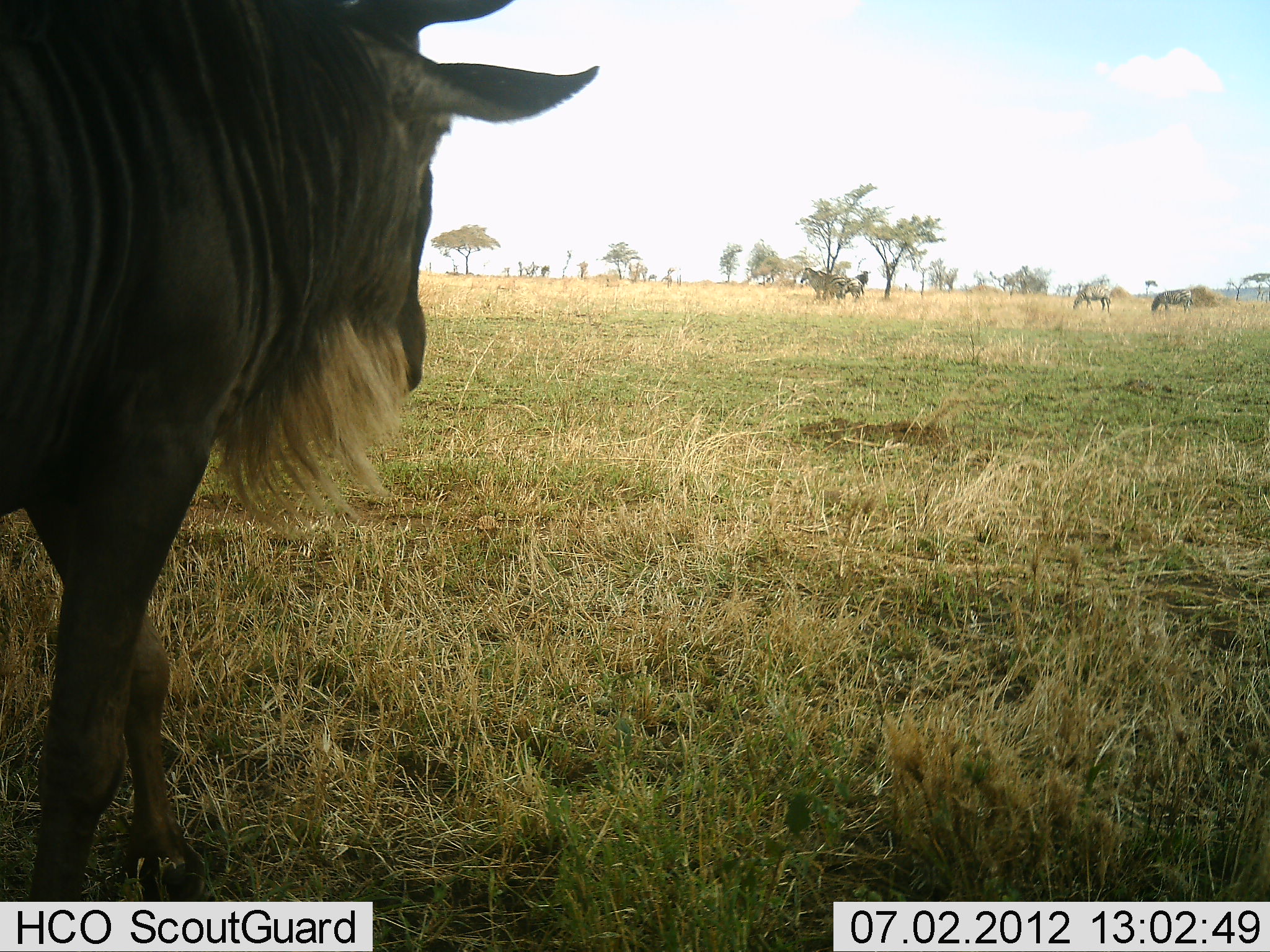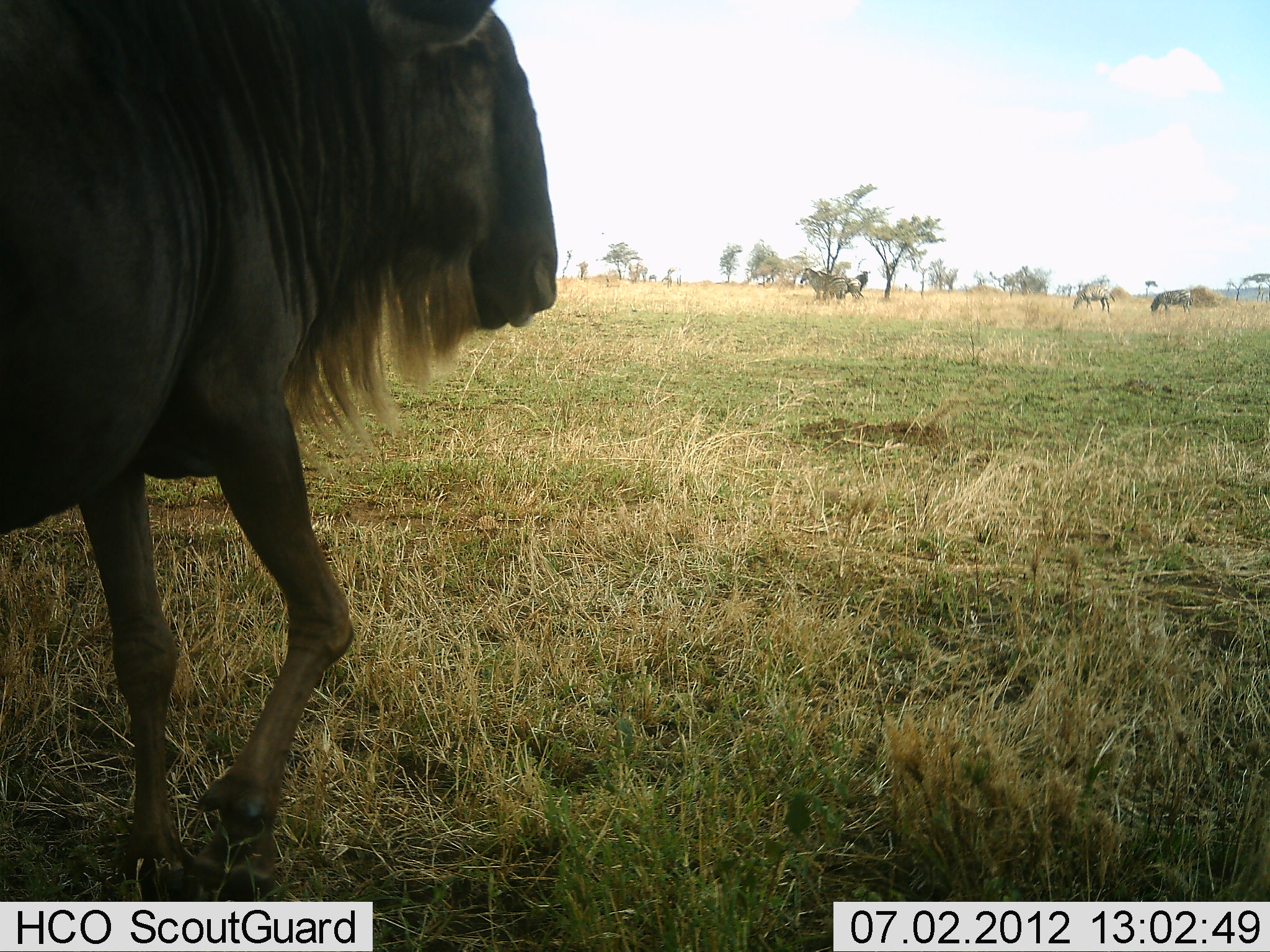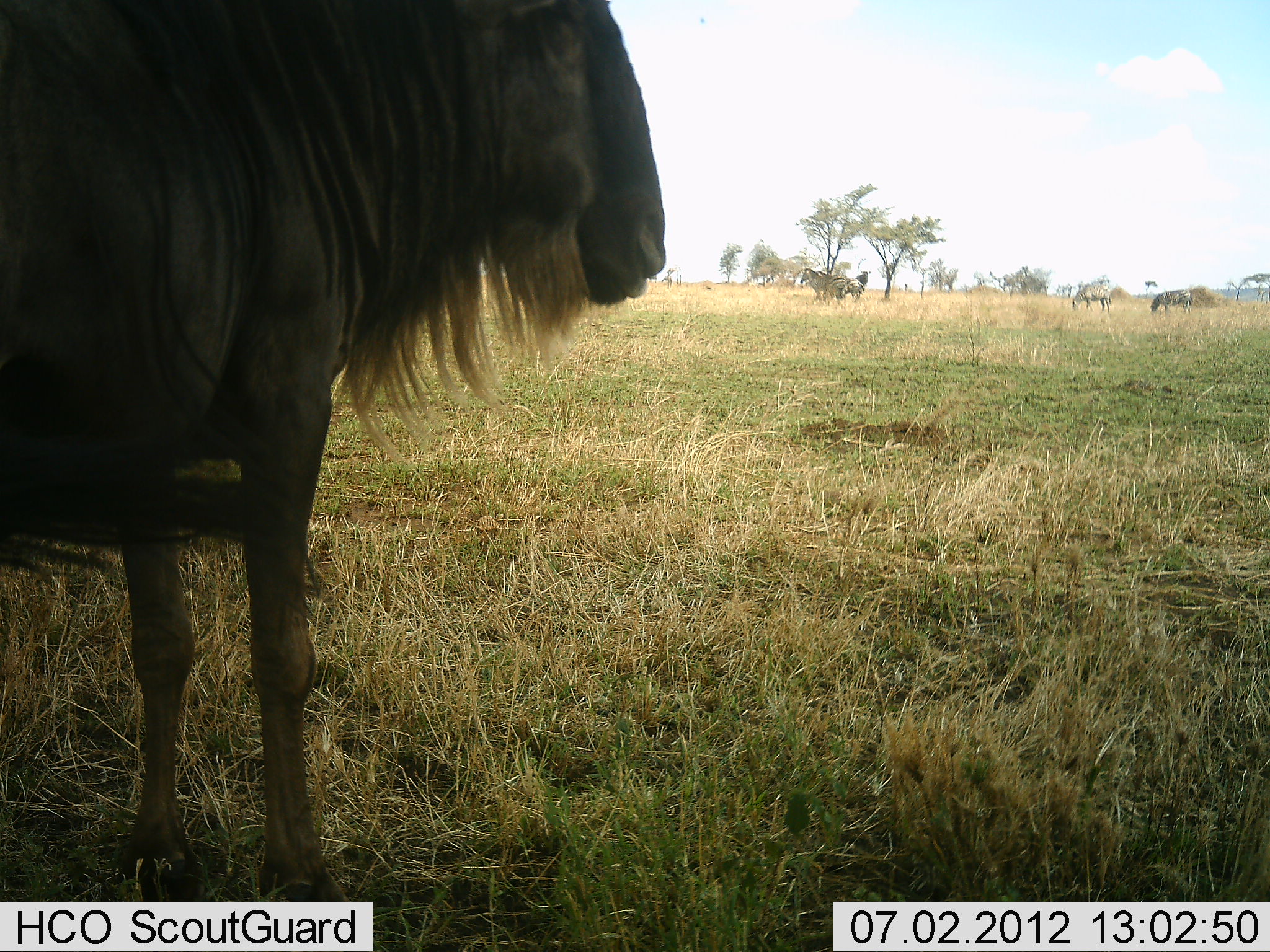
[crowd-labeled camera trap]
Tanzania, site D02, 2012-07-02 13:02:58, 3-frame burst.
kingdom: Animalia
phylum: Chordata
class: Mammalia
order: Artiodactyla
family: Bovidae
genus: Connochaetes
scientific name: Connochaetes taurinus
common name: blue wildebeest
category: wildebeest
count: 1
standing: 55%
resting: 0%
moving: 82%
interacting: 0%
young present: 0%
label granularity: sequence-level